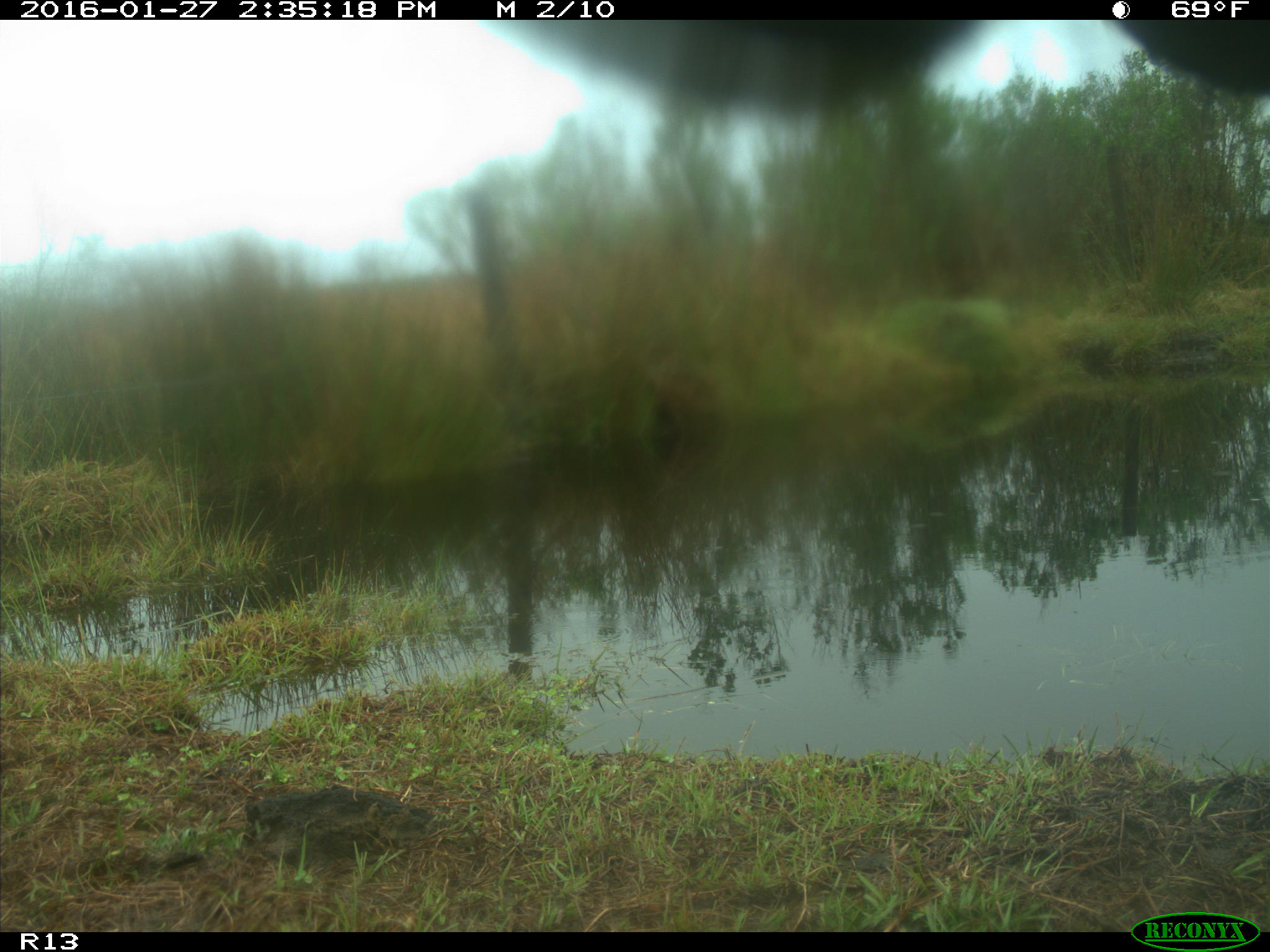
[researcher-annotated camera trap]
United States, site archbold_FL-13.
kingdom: Animalia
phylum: Chordata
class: Mammalia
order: Artiodactyla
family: Bovidae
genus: Bos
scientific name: Bos taurus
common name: domestic cow